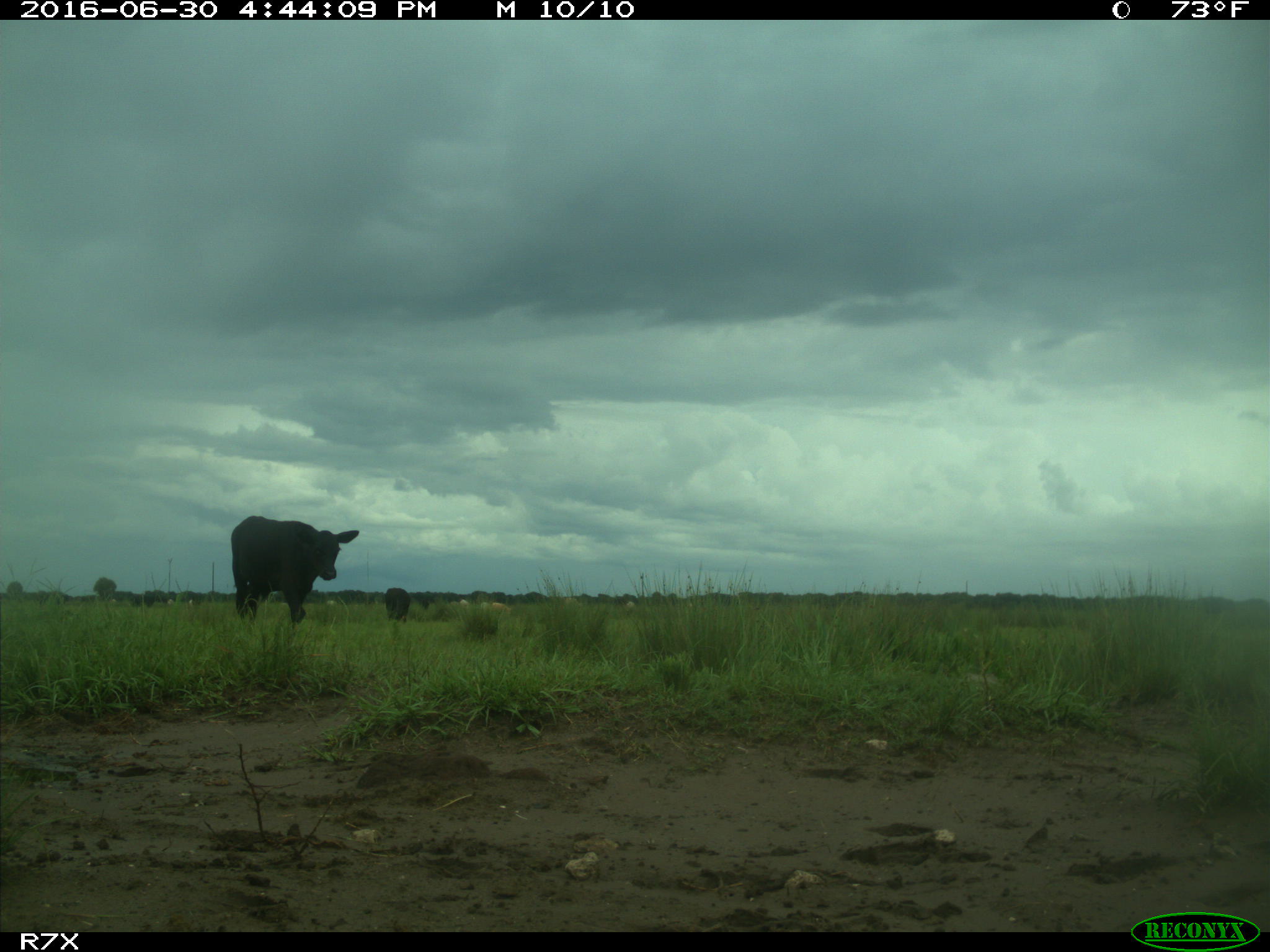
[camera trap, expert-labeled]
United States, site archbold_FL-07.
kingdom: Animalia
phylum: Chordata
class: Mammalia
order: Artiodactyla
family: Bovidae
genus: Bos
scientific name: Bos taurus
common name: domestic cow